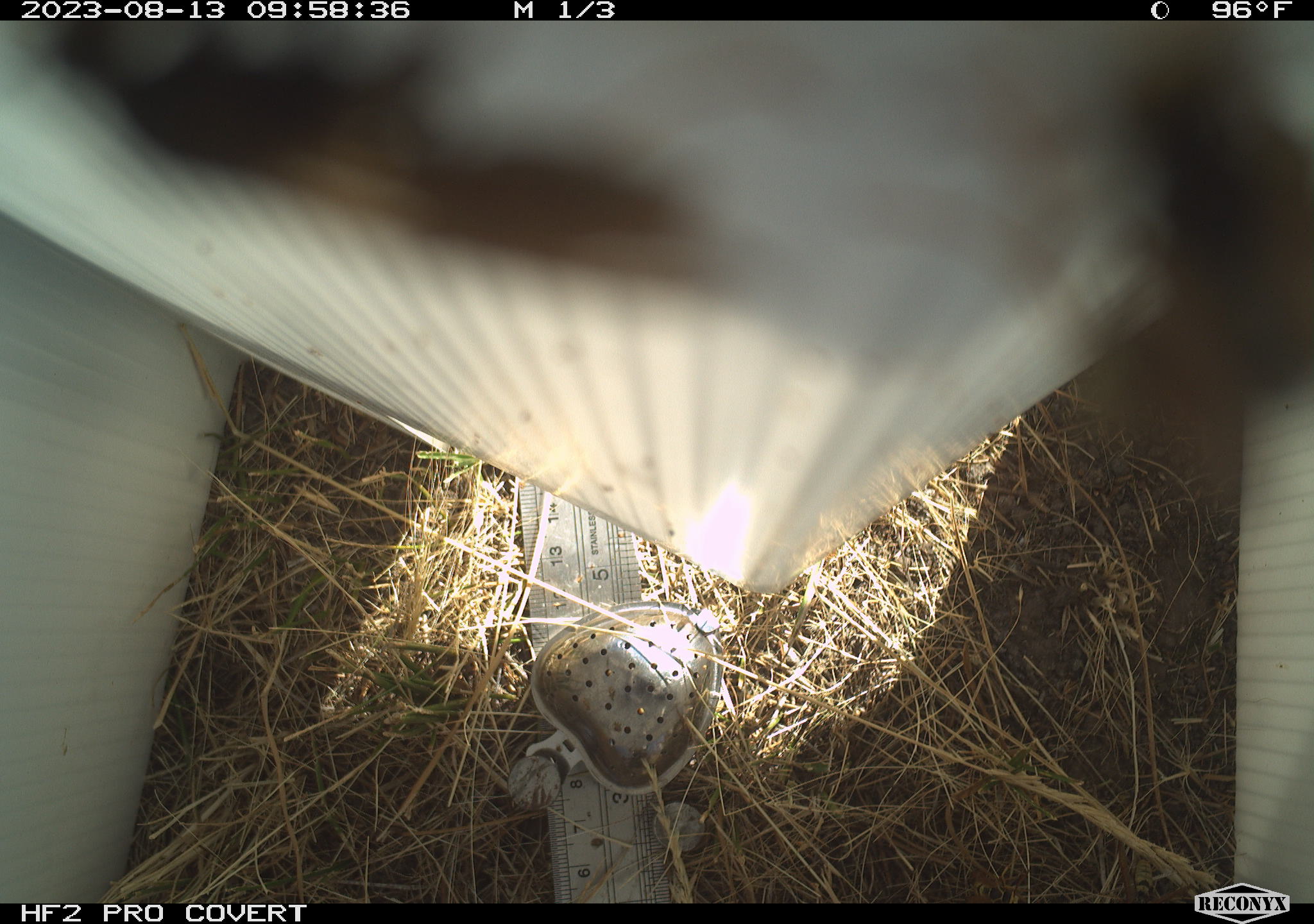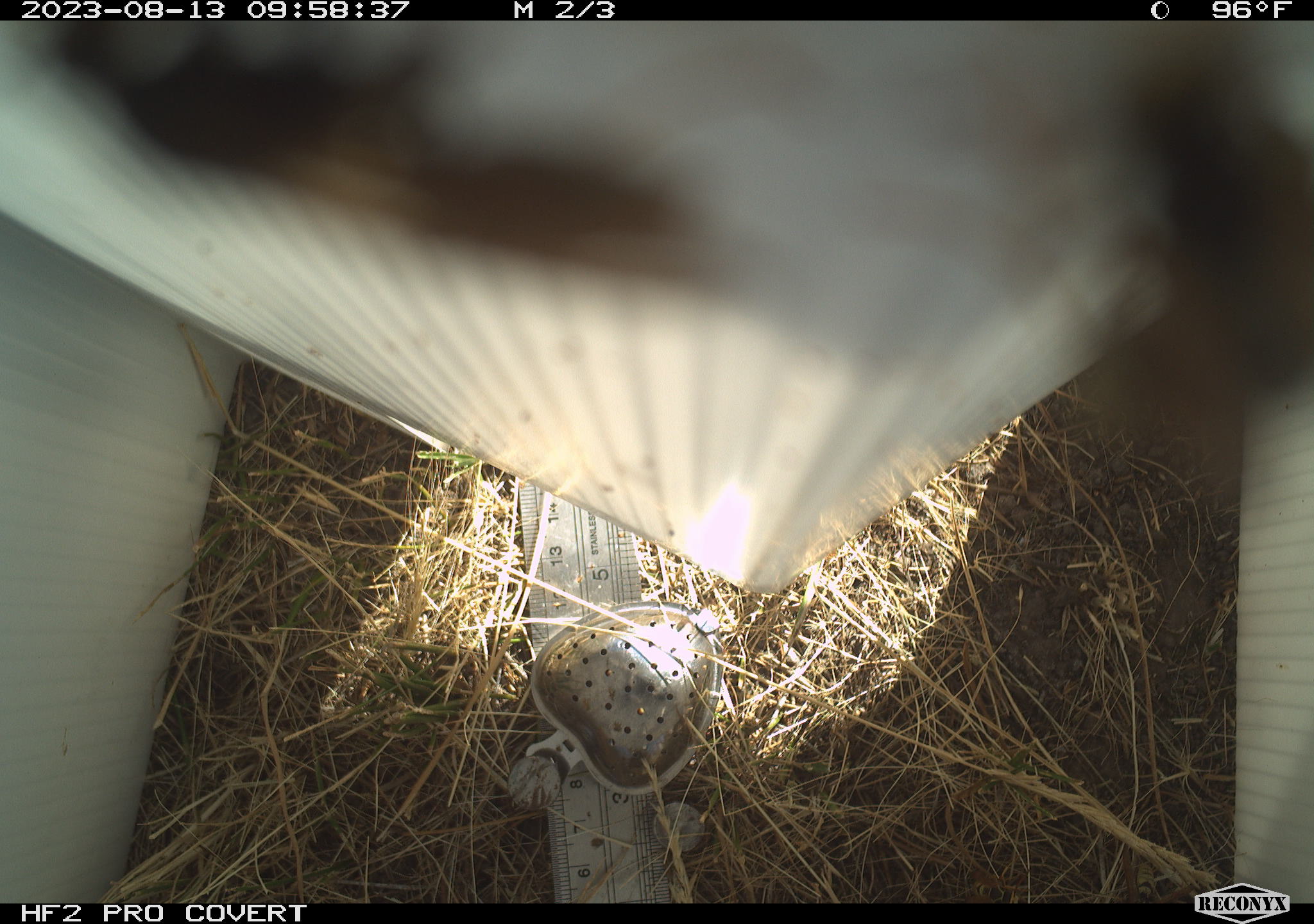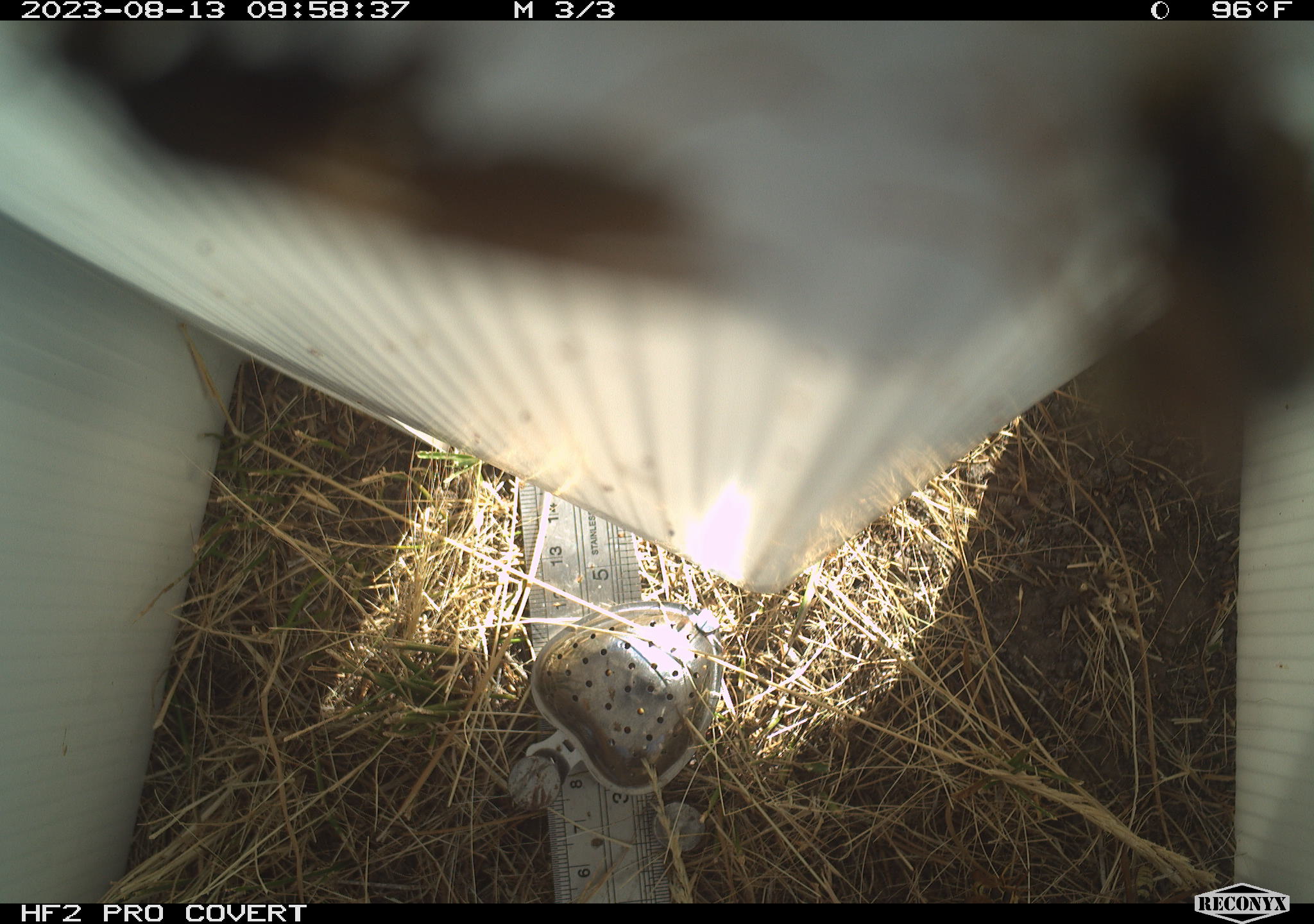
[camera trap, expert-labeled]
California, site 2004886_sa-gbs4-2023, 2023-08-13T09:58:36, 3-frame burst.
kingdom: Animalia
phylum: Arthropoda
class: Insecta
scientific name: Insecta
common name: insect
Insect (Insecta).